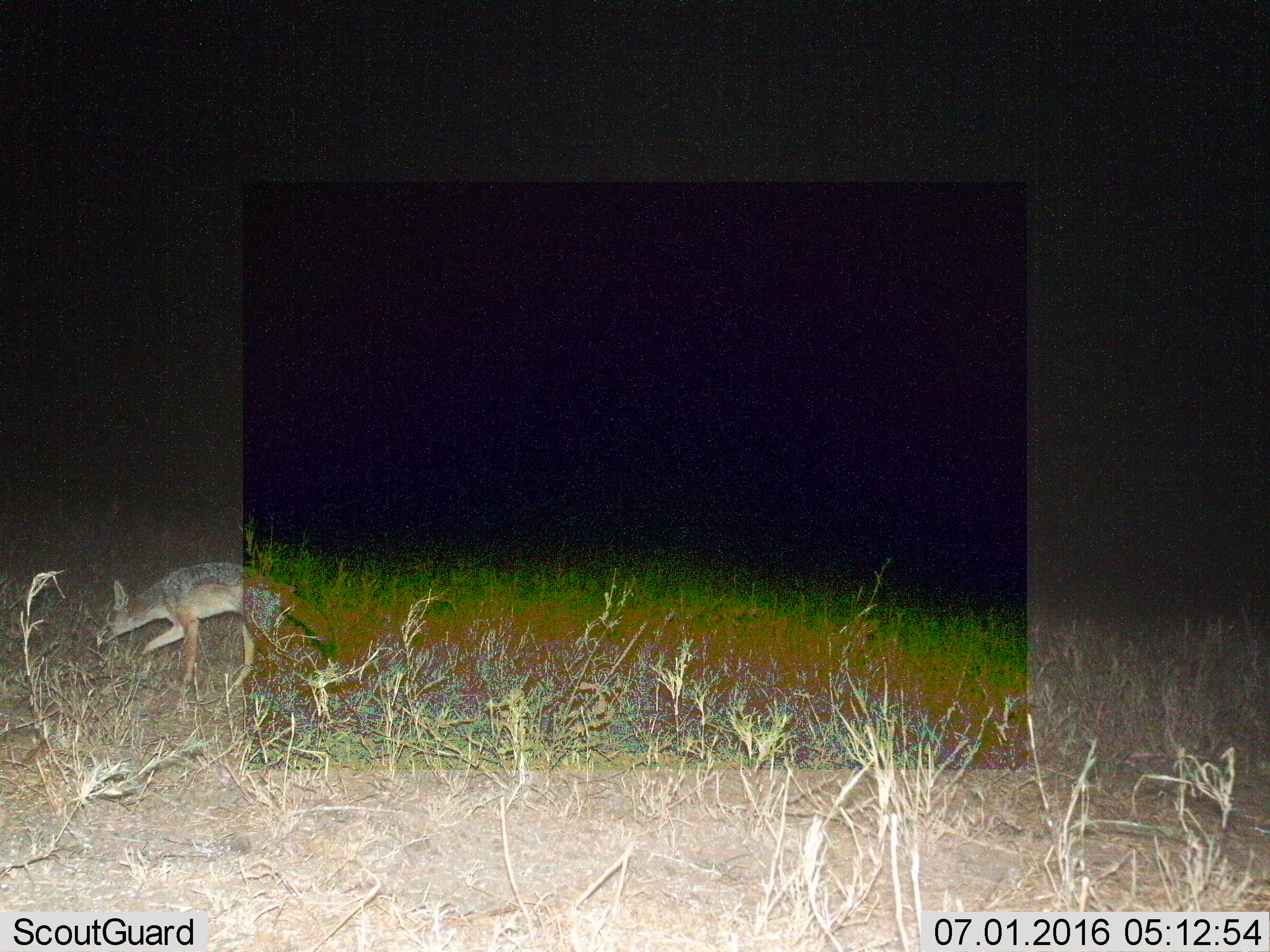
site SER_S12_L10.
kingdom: Animalia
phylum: Chordata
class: Mammalia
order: Carnivora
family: Canidae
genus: Lupulella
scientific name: Lupulella mesomelas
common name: black-backed jackal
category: jackalblackbacked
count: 1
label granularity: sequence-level